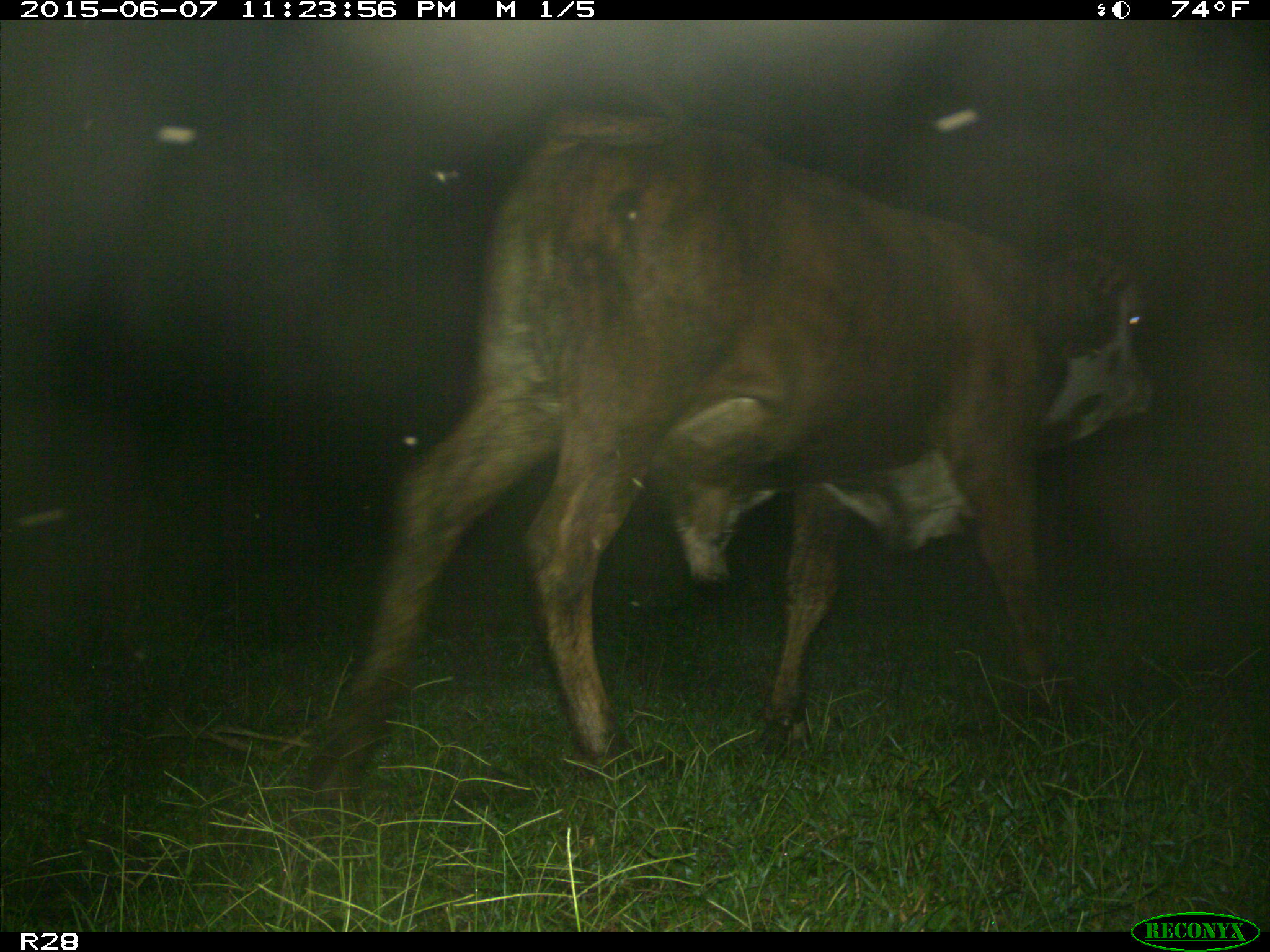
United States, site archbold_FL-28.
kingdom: Animalia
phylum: Chordata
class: Mammalia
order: Artiodactyla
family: Bovidae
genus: Bos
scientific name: Bos taurus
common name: domestic cow